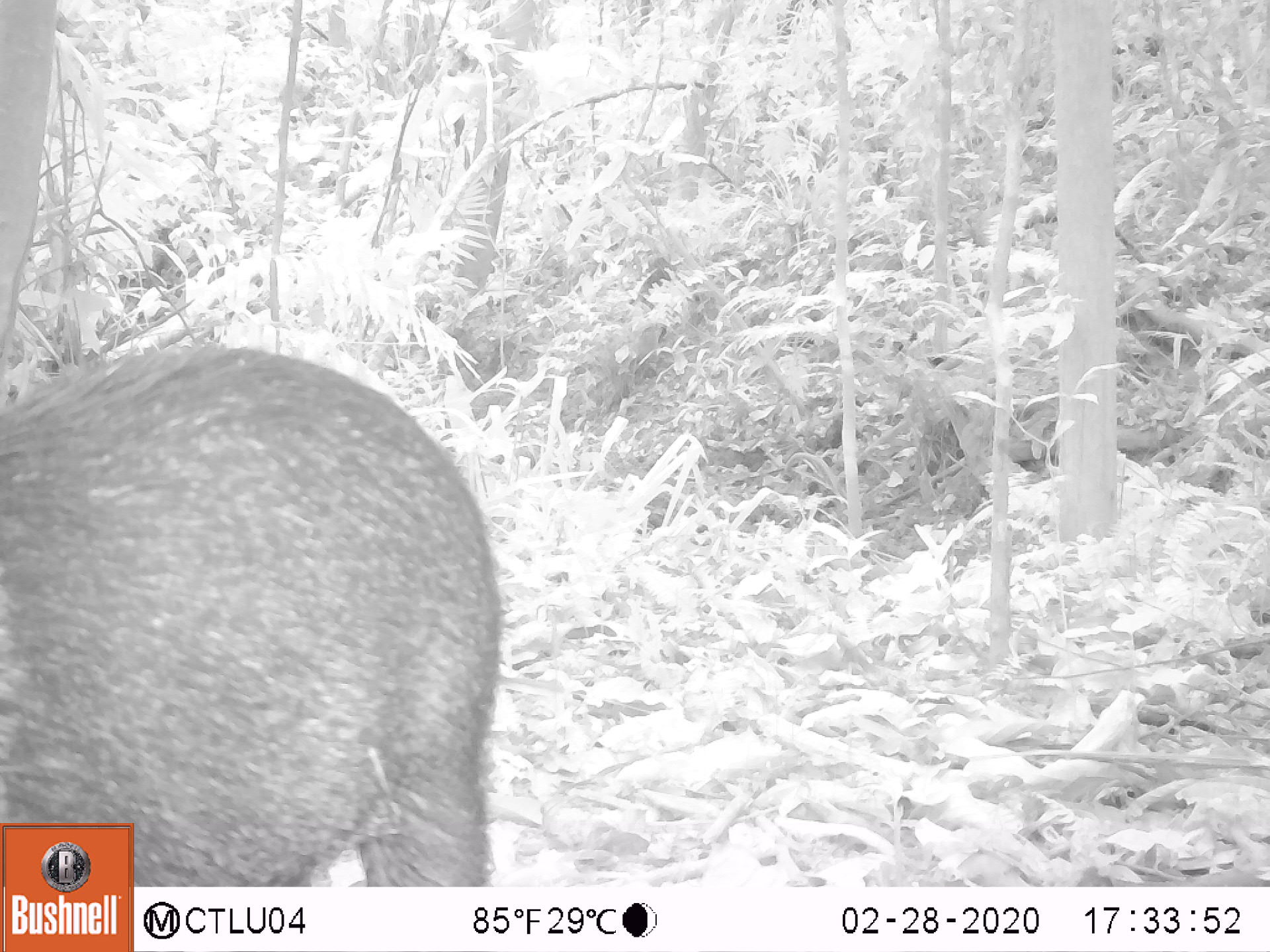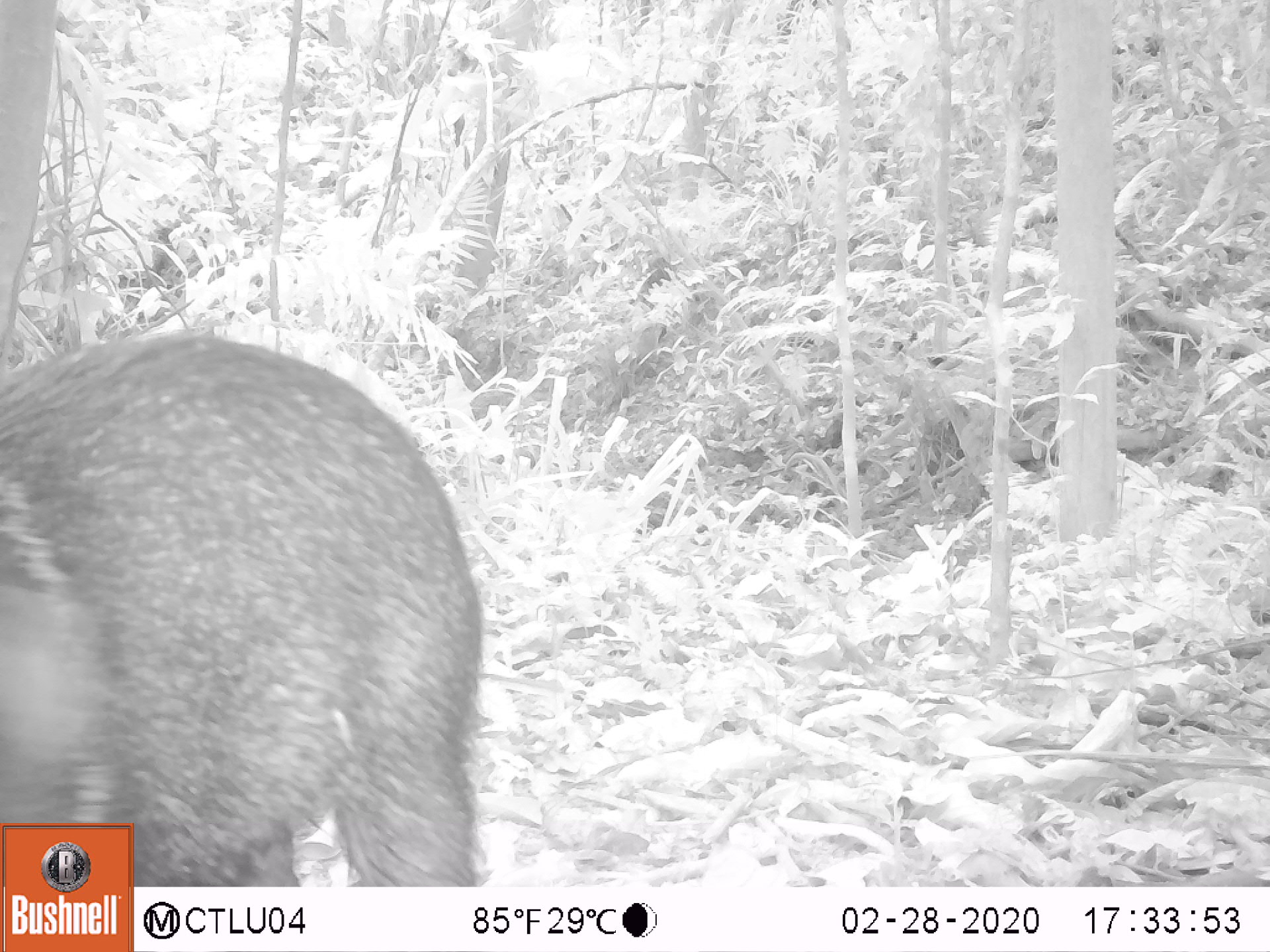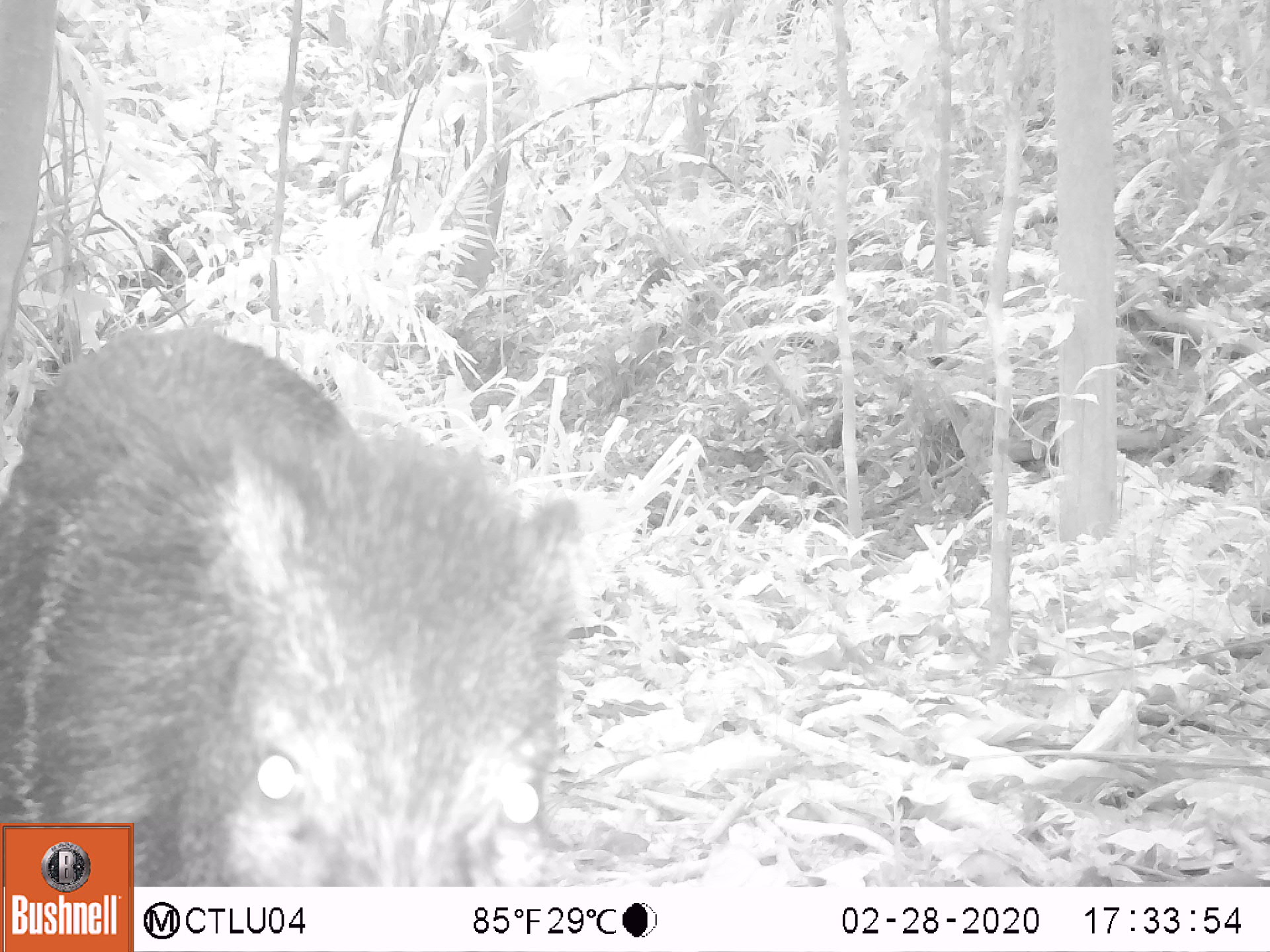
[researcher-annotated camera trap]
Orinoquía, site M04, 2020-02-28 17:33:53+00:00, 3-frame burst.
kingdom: Animalia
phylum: Chordata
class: Mammalia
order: Artiodactyla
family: Tayassuidae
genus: Pecari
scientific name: Pecari tajacu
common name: collared peccary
Collared peccary (Pecari tajacu).